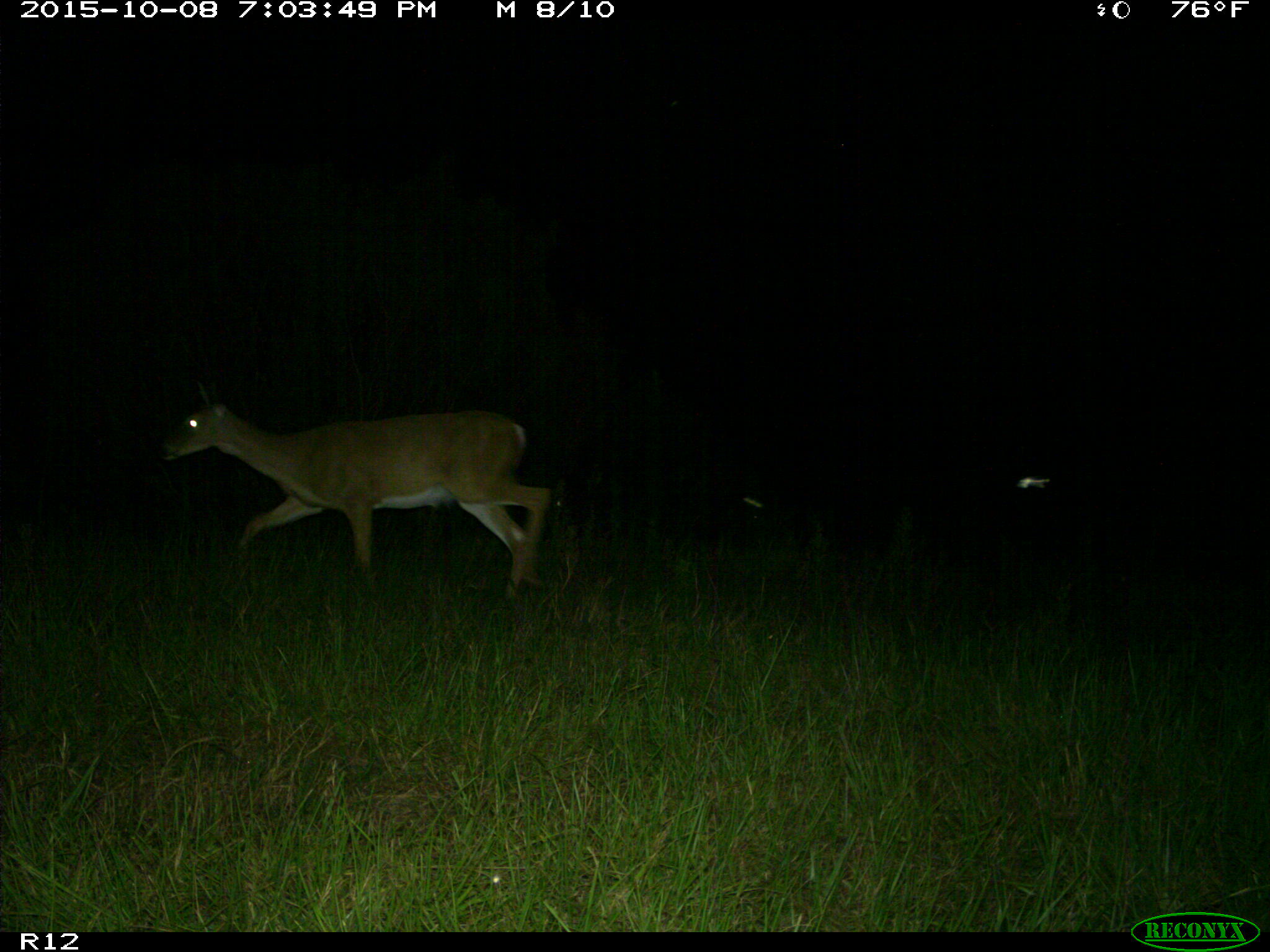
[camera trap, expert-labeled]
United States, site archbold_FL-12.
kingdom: Animalia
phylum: Chordata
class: Mammalia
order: Artiodactyla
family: Cervidae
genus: Odocoileus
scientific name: Odocoileus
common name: deer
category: unidentified deer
Unidentified deer (deer) (Odocoileus).